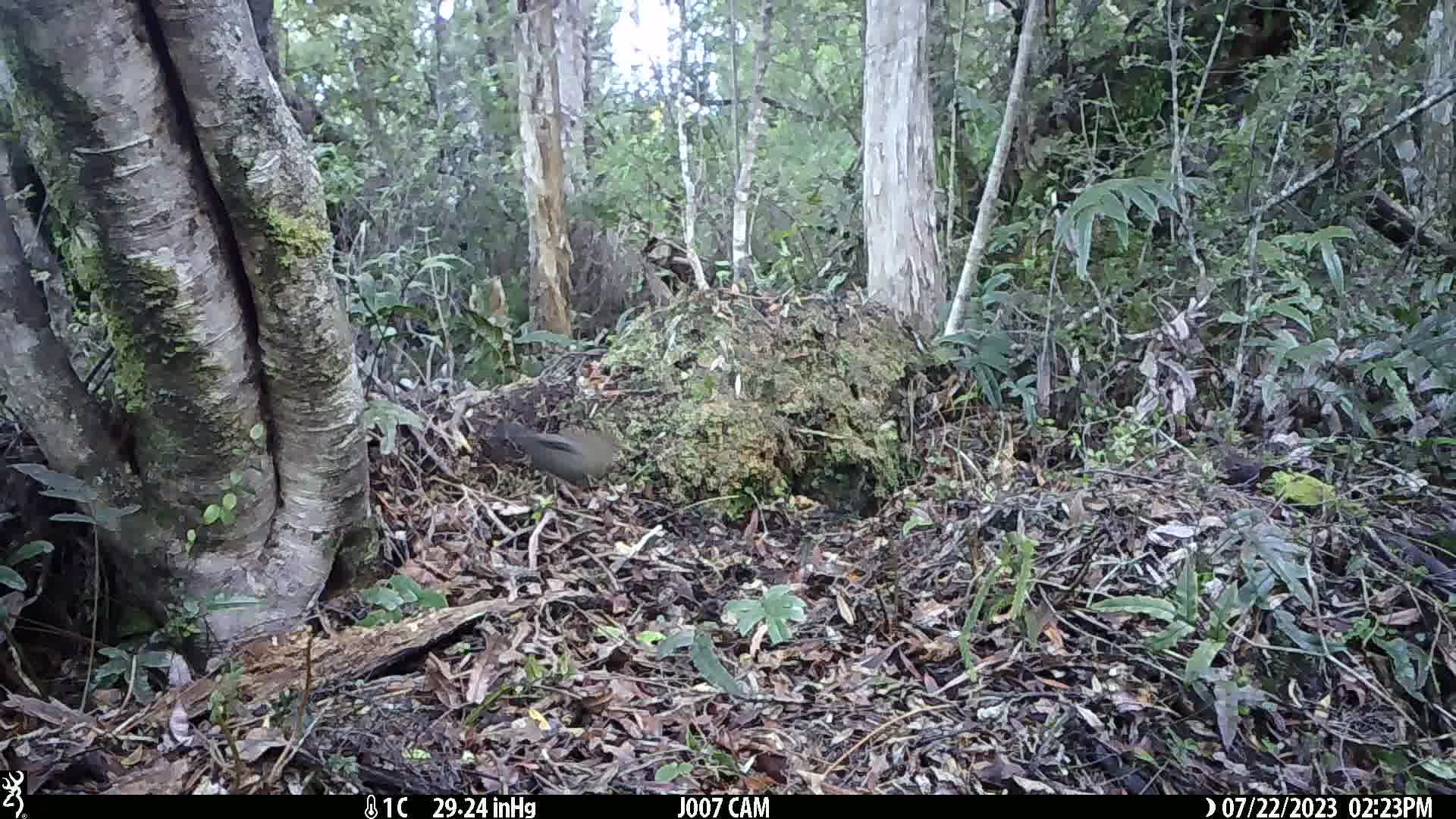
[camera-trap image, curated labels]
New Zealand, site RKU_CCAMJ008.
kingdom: Animalia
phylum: Chordata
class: Aves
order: Passeriformes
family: Turdidae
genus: Turdus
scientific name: Turdus merula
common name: eurasian blackbird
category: blackbird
Blackbird (eurasian blackbird) (Turdus merula).